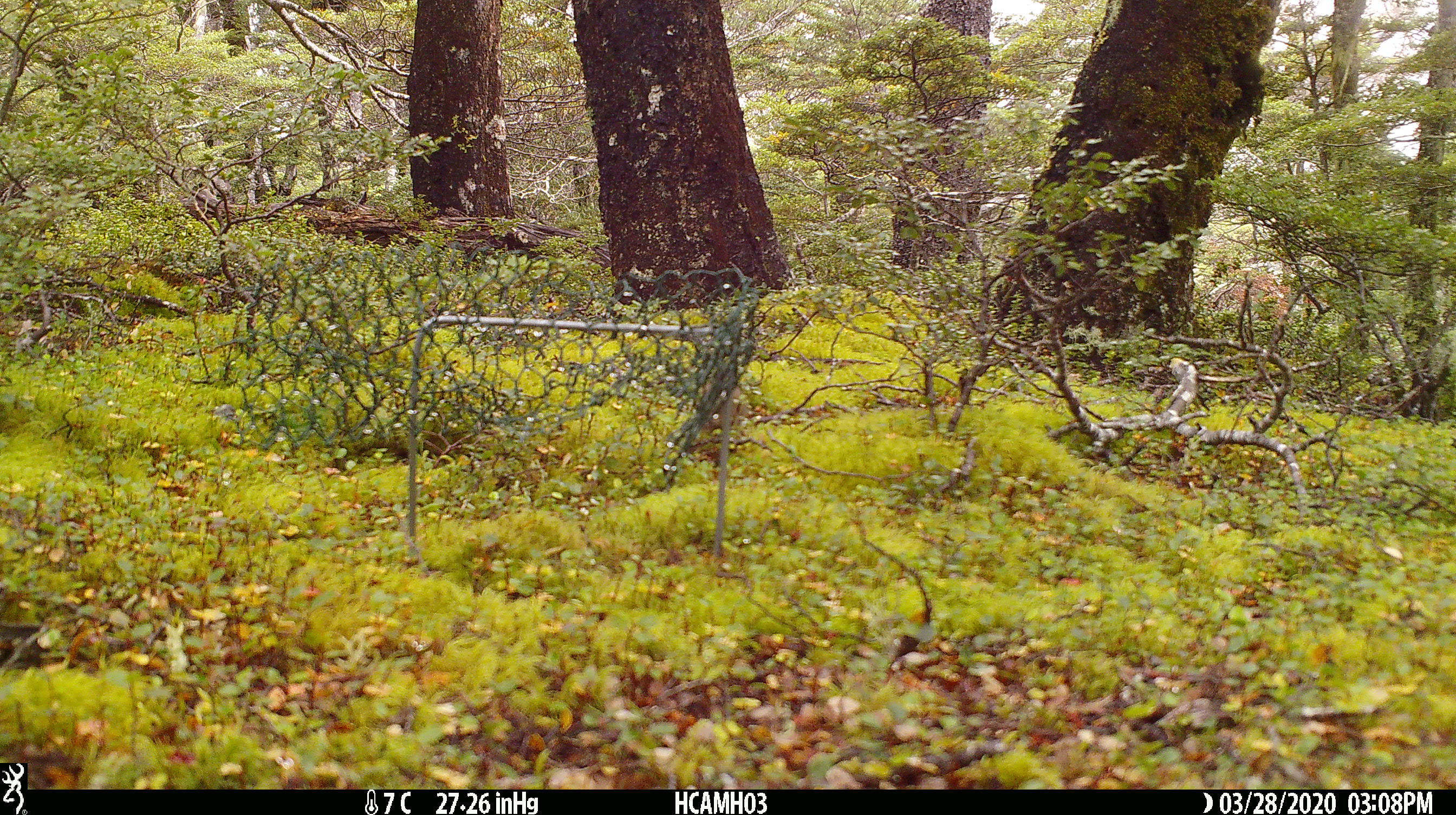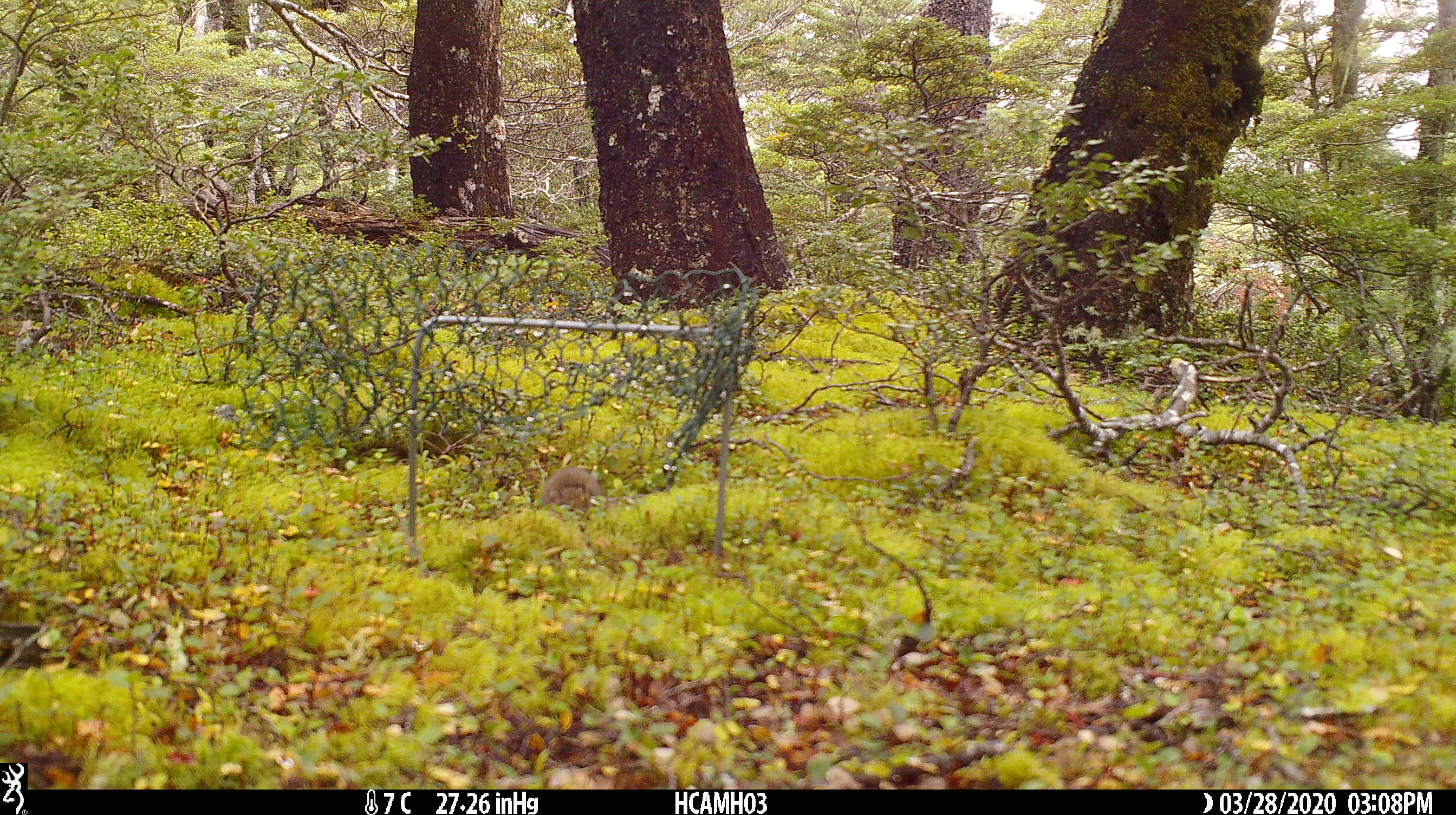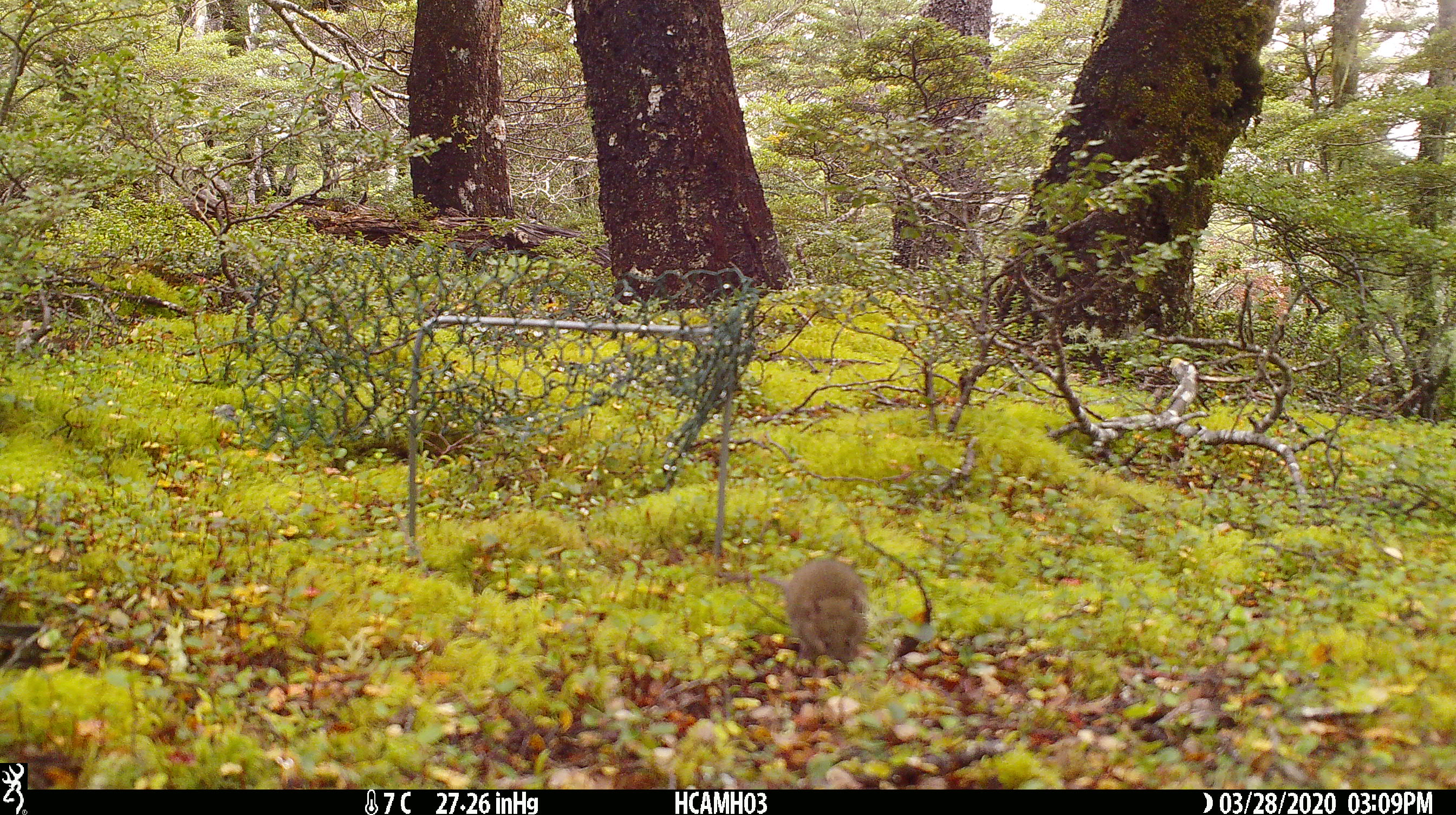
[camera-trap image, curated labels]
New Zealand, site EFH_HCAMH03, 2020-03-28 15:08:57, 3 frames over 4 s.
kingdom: Animalia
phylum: Chordata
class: Mammalia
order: Rodentia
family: Muridae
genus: Mus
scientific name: Mus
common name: mouse